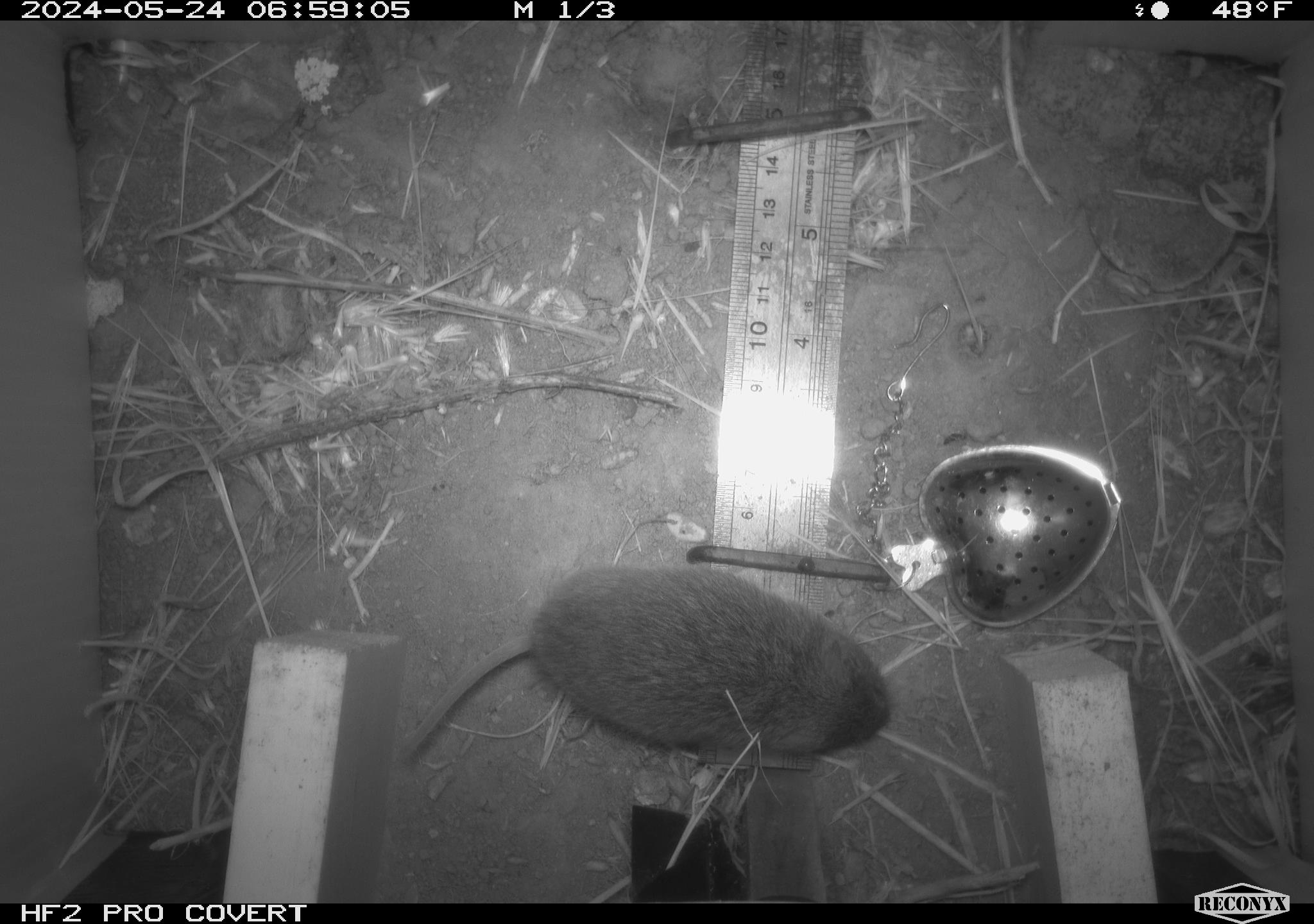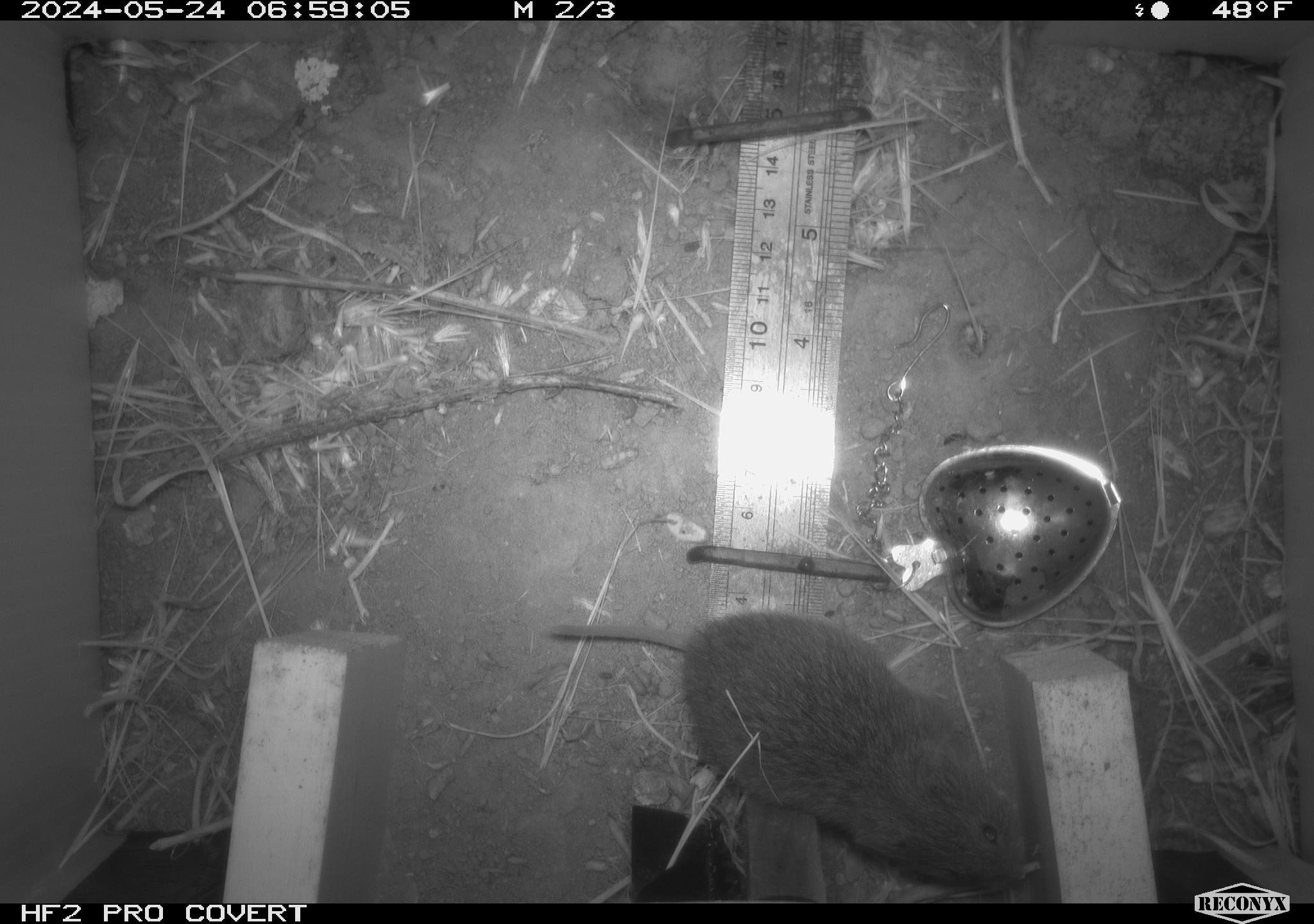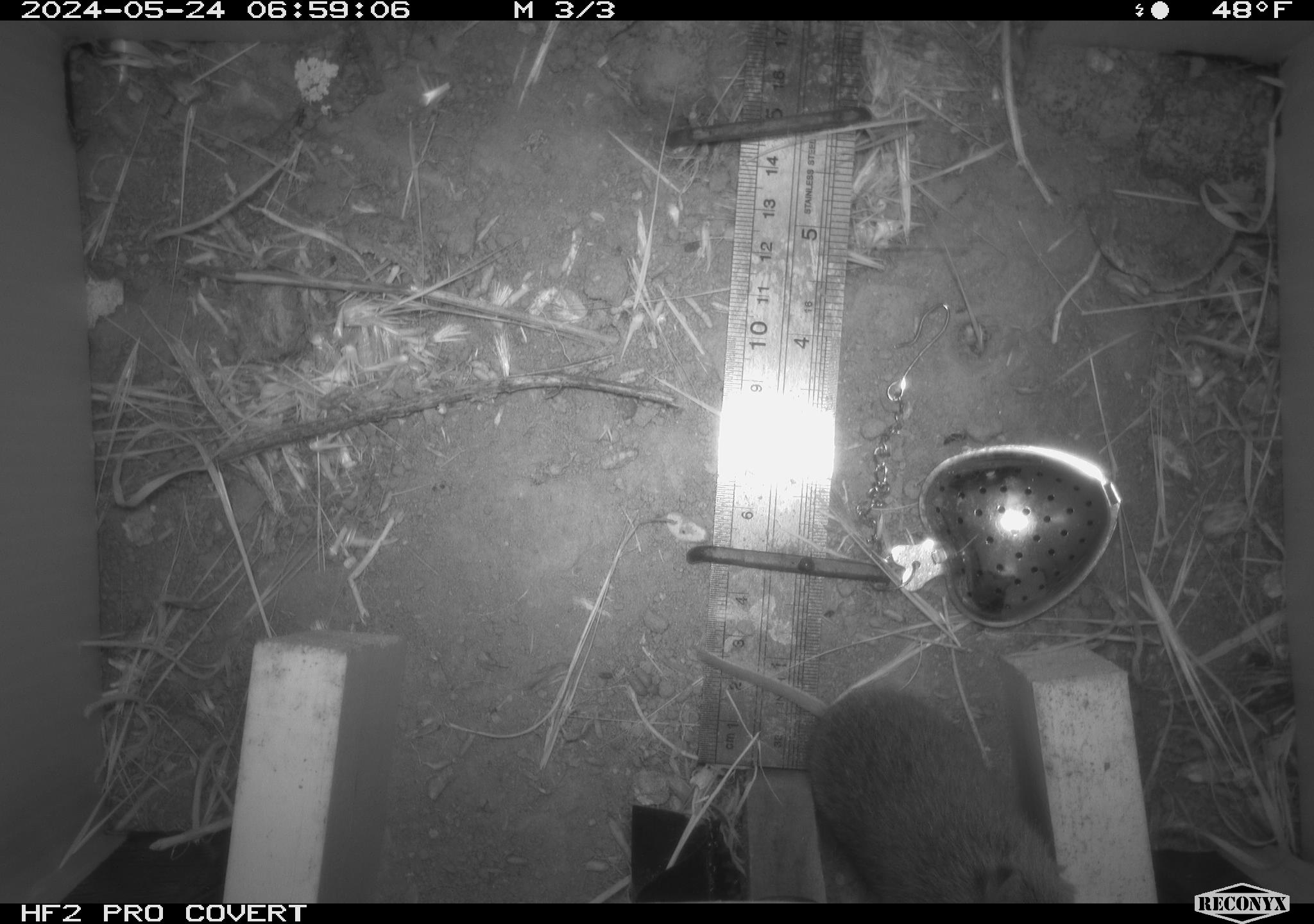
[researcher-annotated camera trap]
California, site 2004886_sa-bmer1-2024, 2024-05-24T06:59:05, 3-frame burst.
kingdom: Animalia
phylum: Chordata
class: Mammalia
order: Rodentia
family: Cricetidae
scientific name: Arvicolinae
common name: voles, lemmings, and muskrats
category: arvicolinae subfamily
Arvicolinae subfamily (voles, lemmings, and muskrats) (Arvicolinae).